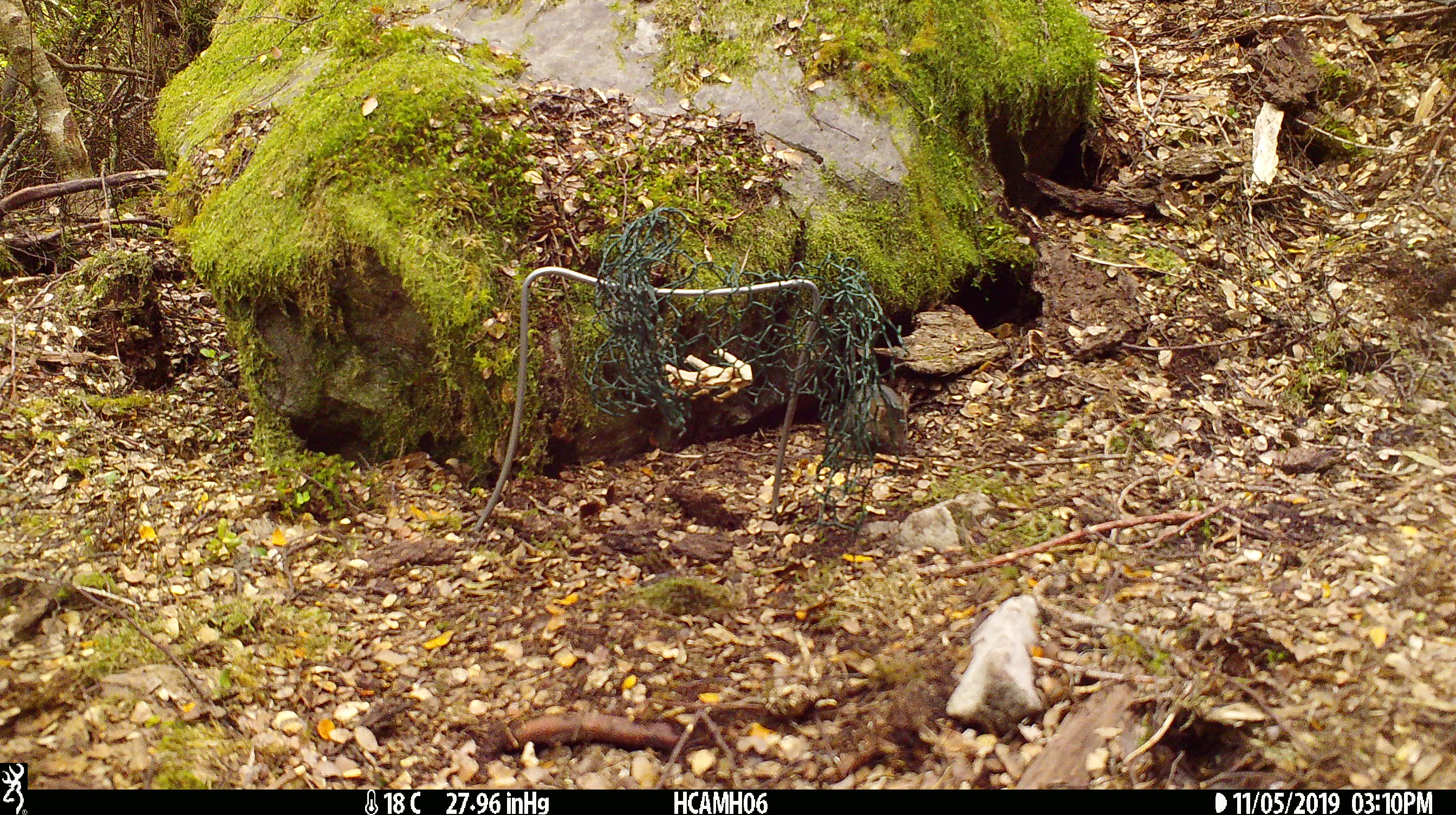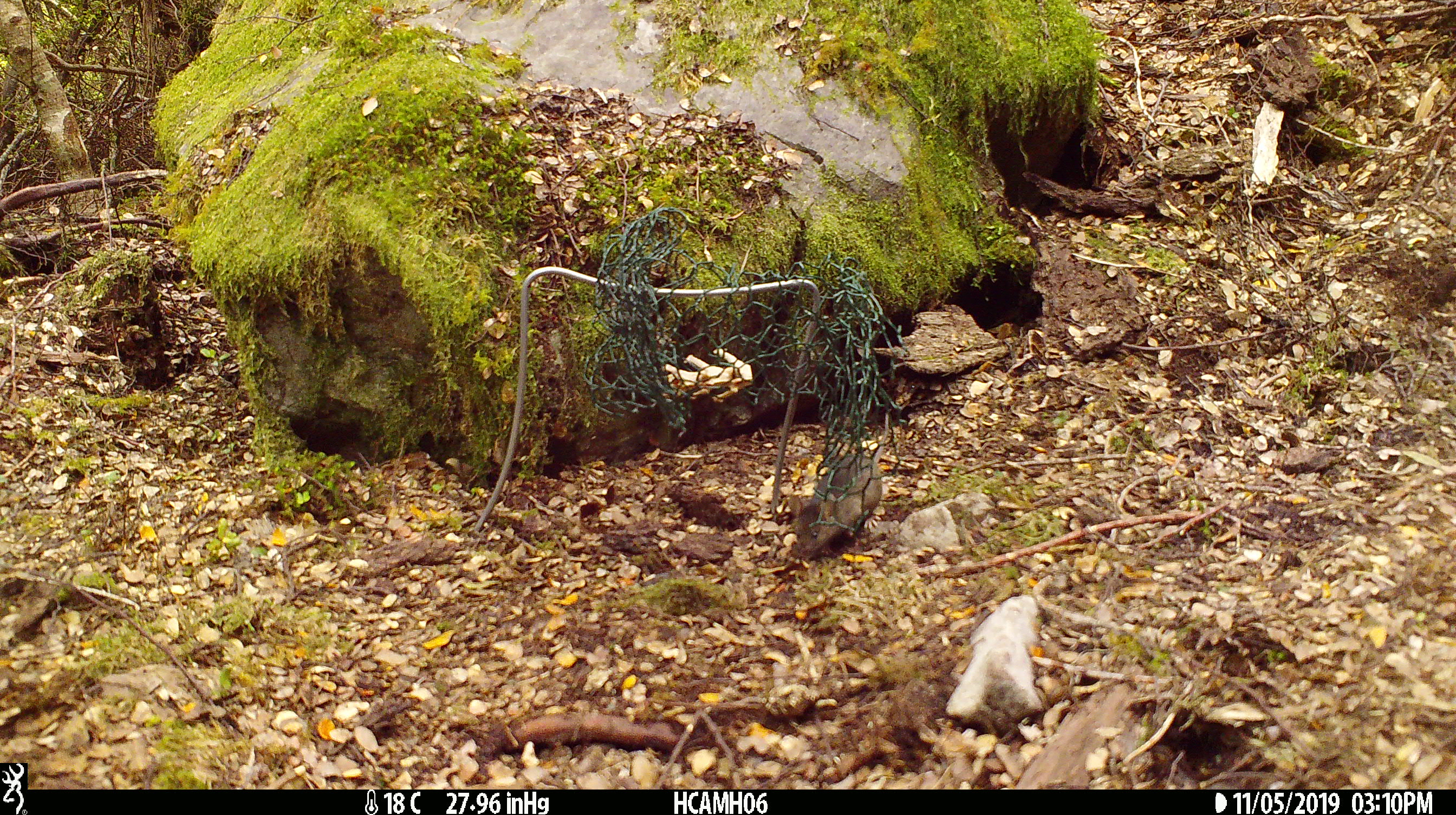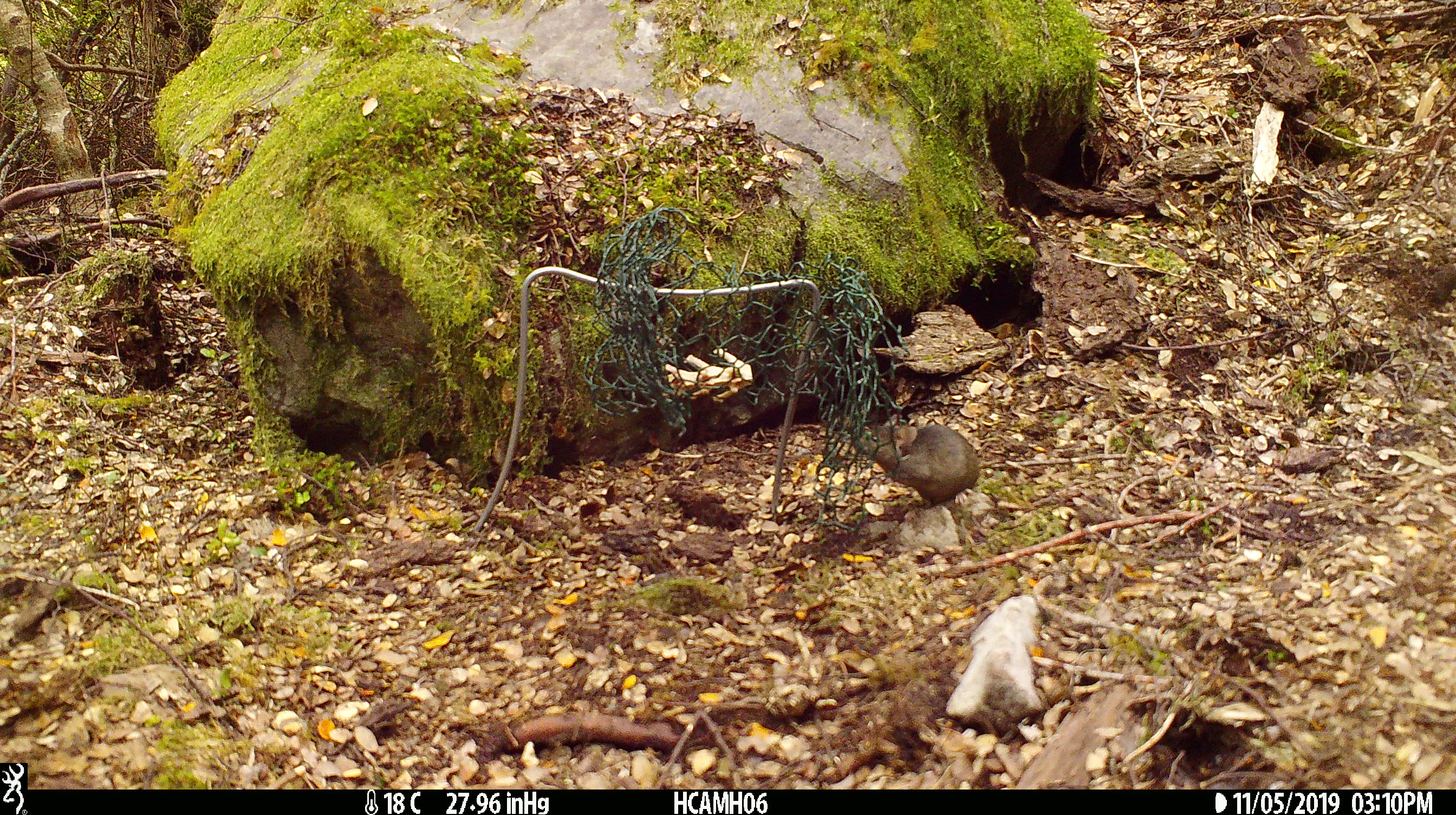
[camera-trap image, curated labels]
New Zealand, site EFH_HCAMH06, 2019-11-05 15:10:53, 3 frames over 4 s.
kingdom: Animalia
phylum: Chordata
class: Mammalia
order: Rodentia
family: Muridae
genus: Mus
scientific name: Mus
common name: mouse